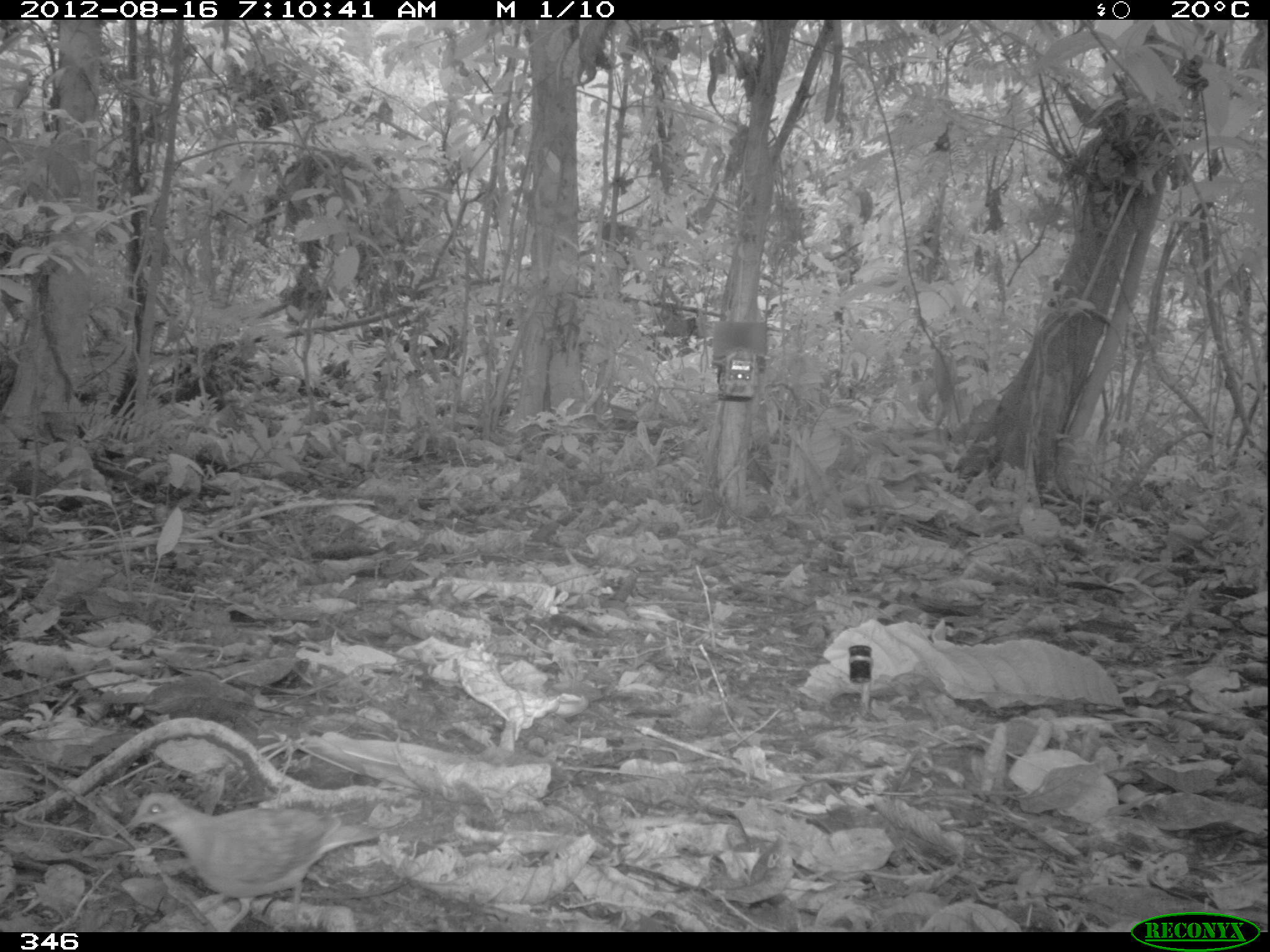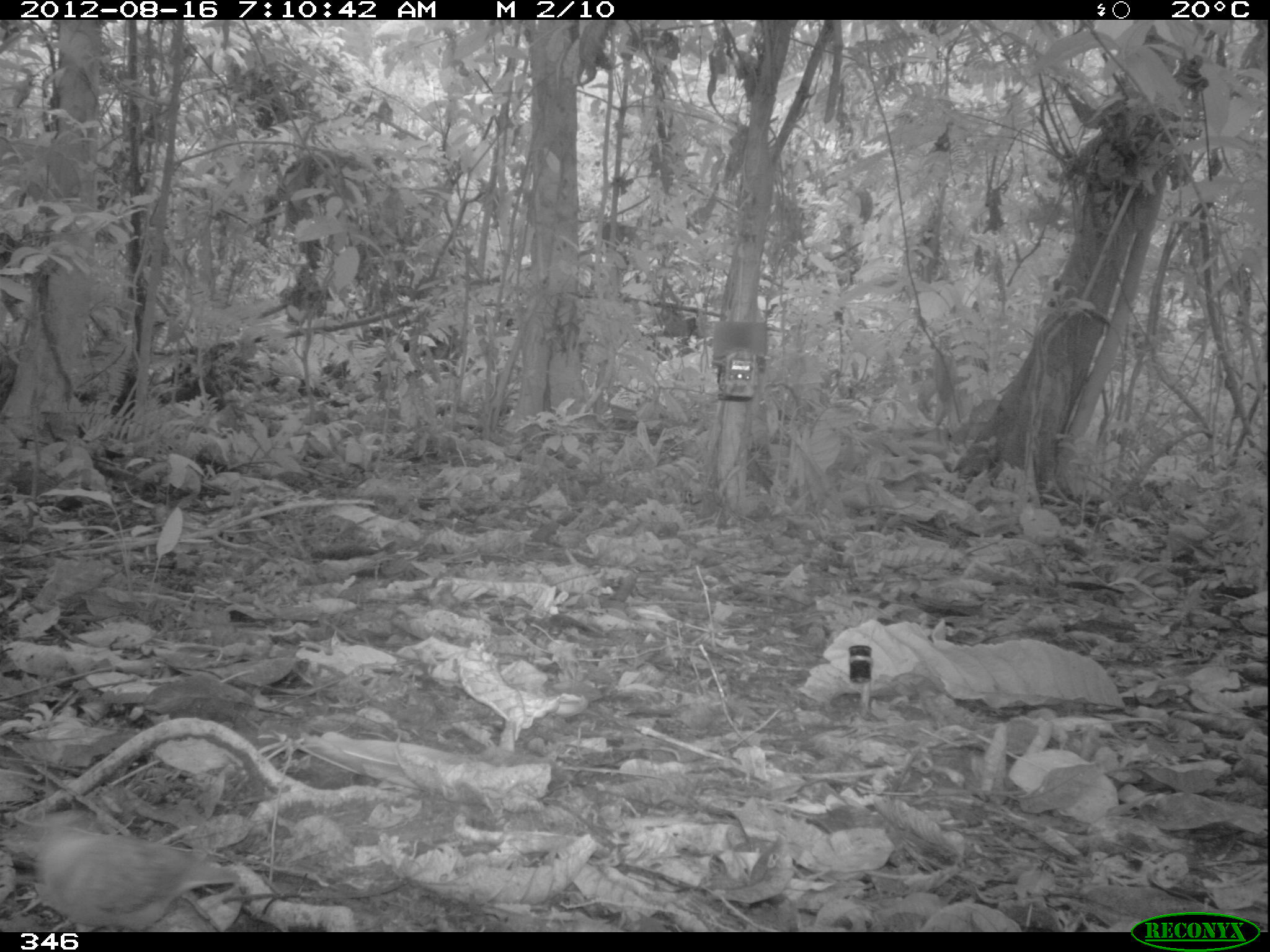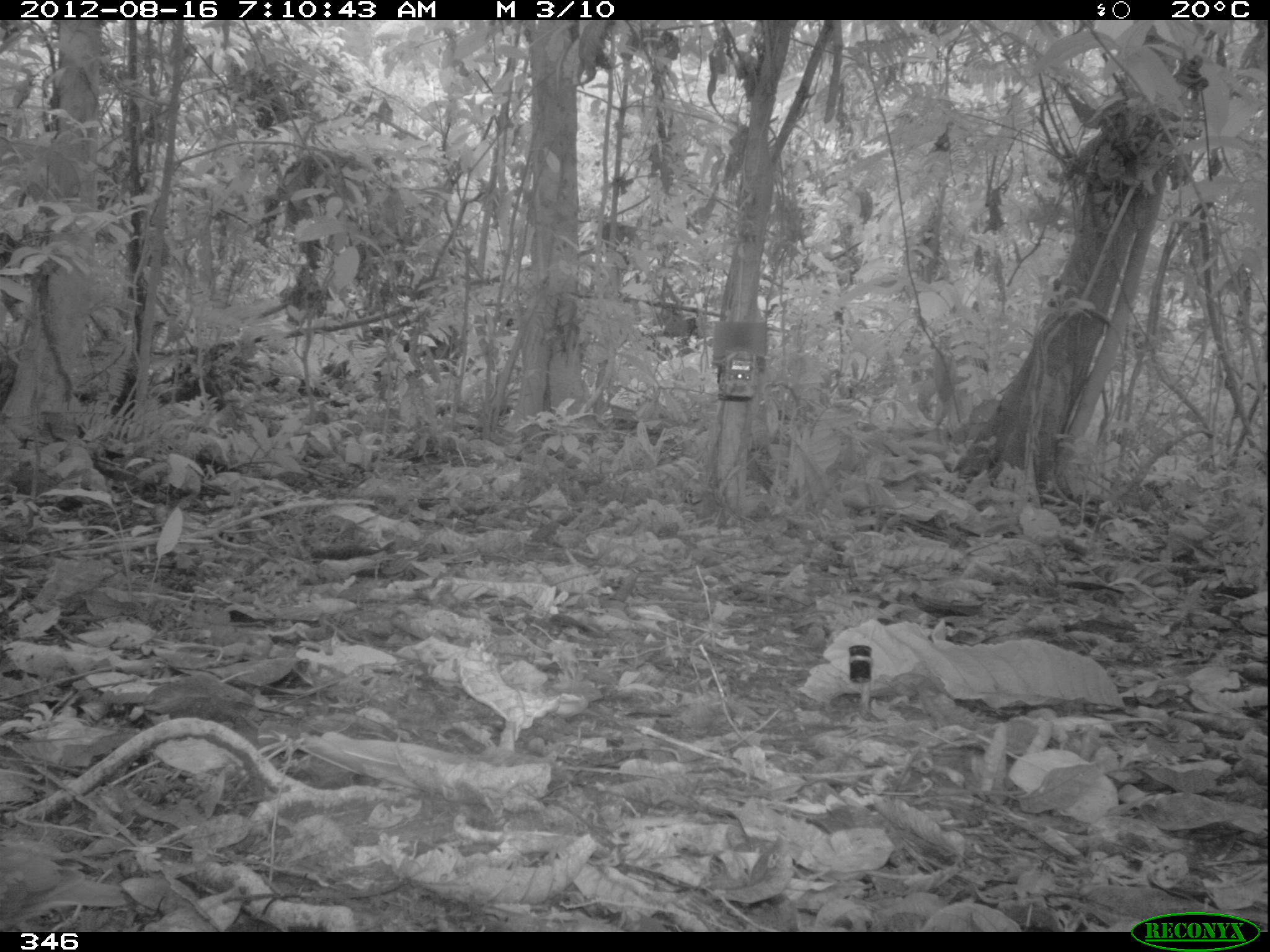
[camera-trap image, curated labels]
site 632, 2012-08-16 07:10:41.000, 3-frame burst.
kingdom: Animalia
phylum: Chordata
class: Aves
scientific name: Aves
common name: bird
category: unknown bird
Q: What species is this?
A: Unknown bird (bird) (Aves).